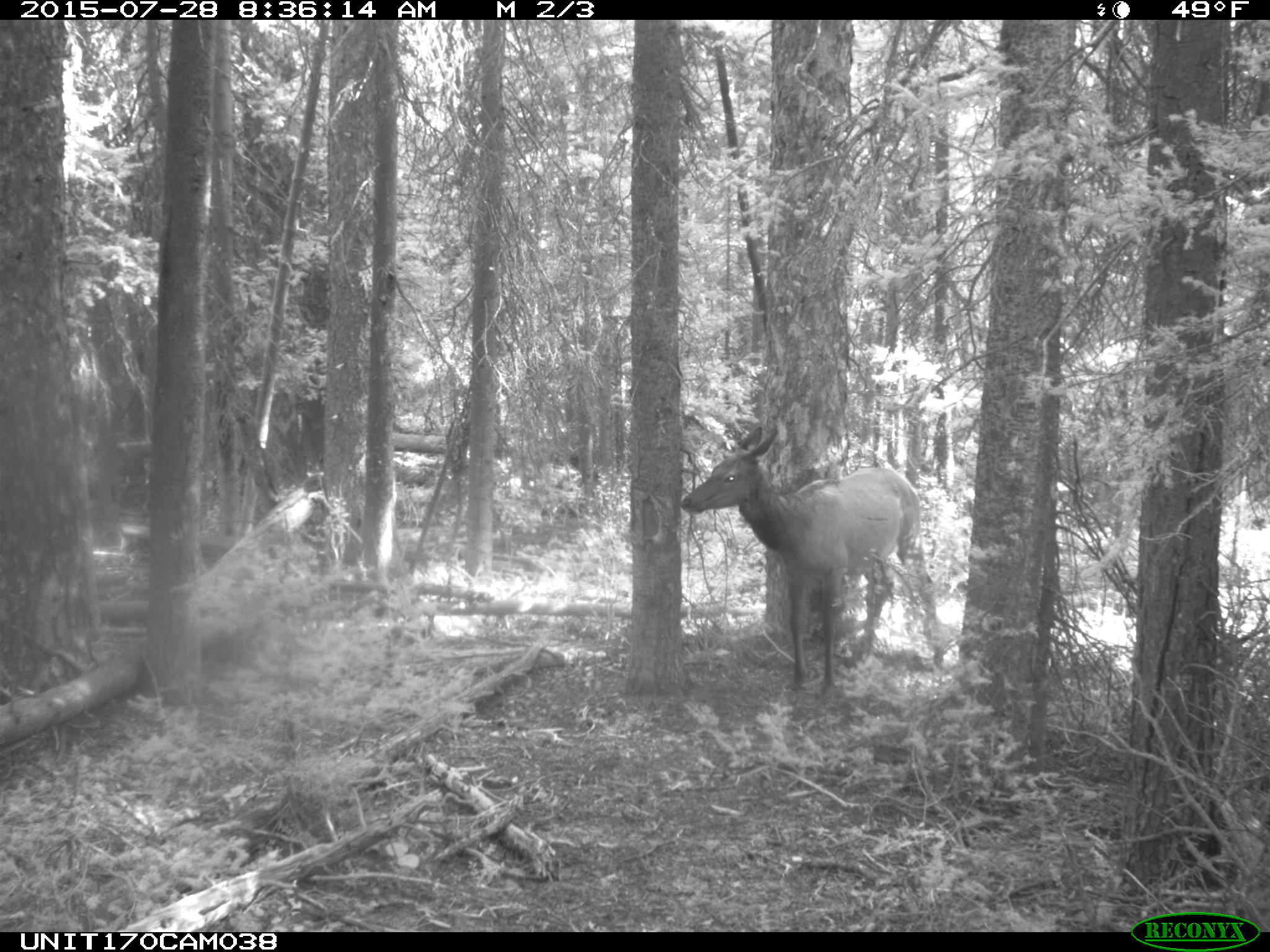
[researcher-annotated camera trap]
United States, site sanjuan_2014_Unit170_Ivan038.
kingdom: Animalia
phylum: Chordata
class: Mammalia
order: Artiodactyla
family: Cervidae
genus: Cervus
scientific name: Cervus elaphus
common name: red deer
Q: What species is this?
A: Cervus elaphus (red deer).